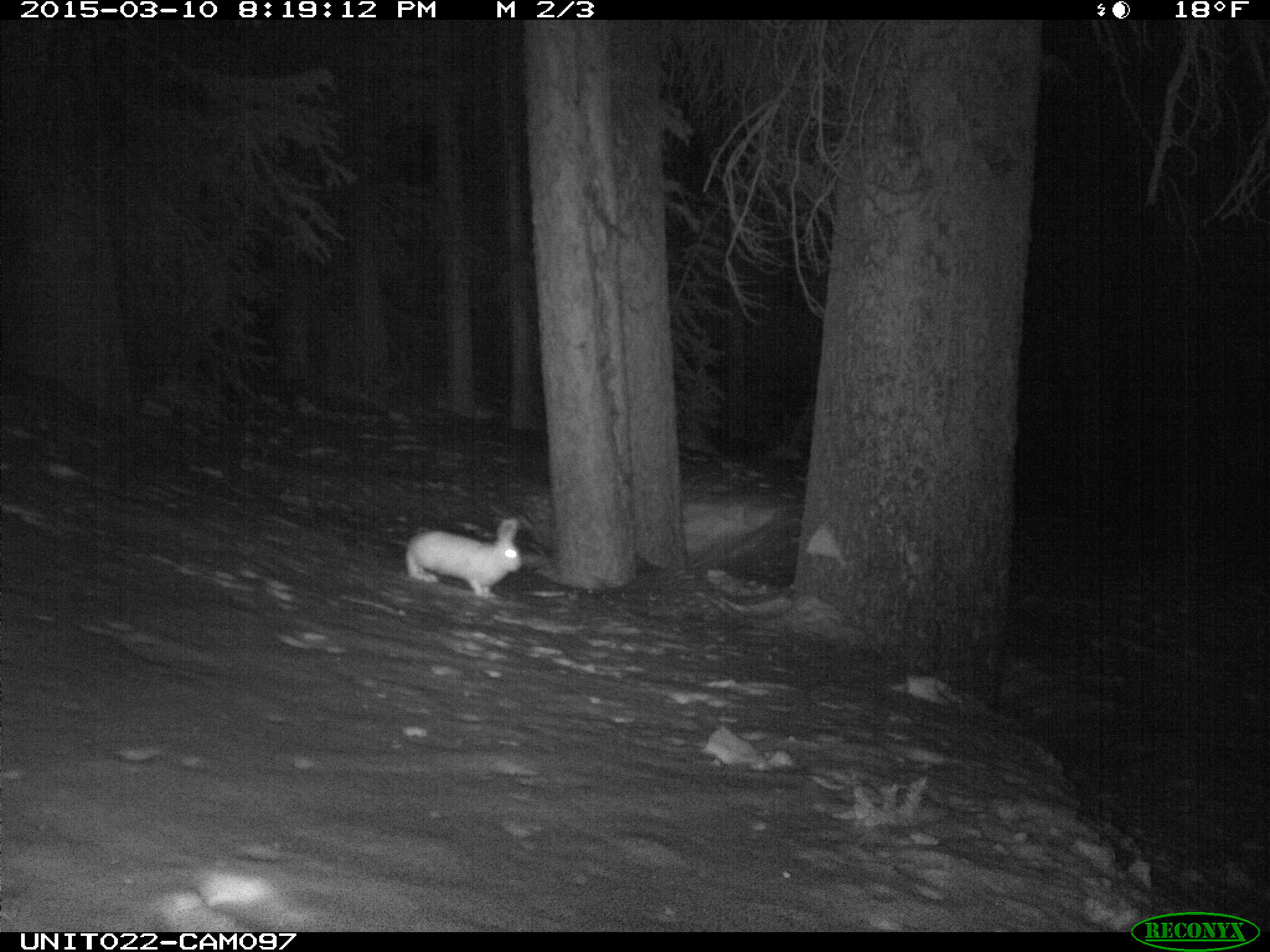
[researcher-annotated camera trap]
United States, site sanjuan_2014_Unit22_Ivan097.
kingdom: Animalia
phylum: Chordata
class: Mammalia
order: Lagomorpha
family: Leporidae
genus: Lepus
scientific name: Lepus americanus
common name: snowshoe hare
Lepus americanus (snowshoe hare).